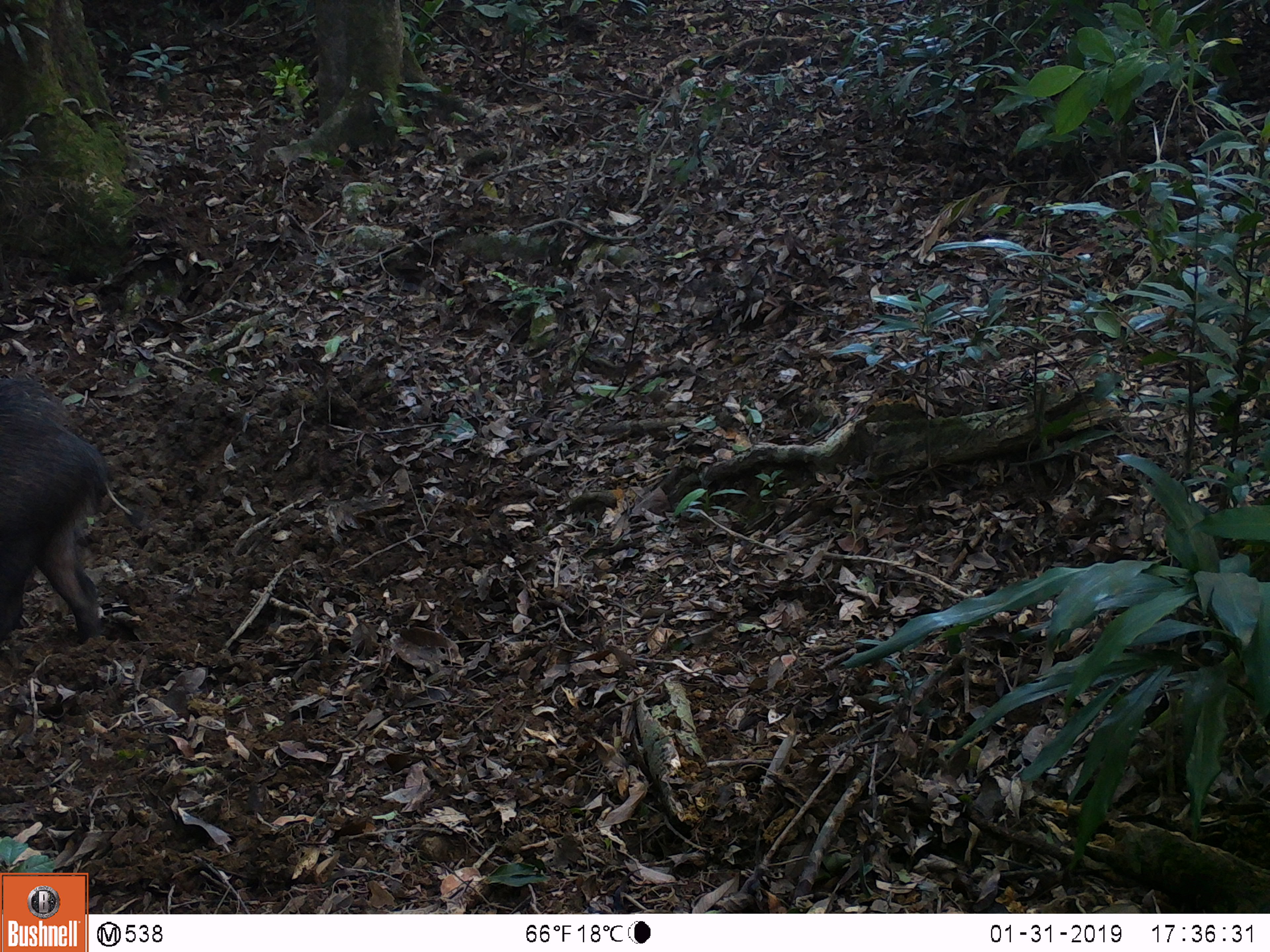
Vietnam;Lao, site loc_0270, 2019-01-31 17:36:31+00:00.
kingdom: Animalia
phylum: Chordata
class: Mammalia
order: Artiodactyla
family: Suidae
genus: Sus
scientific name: Sus scrofa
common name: eurasian wild pig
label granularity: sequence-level